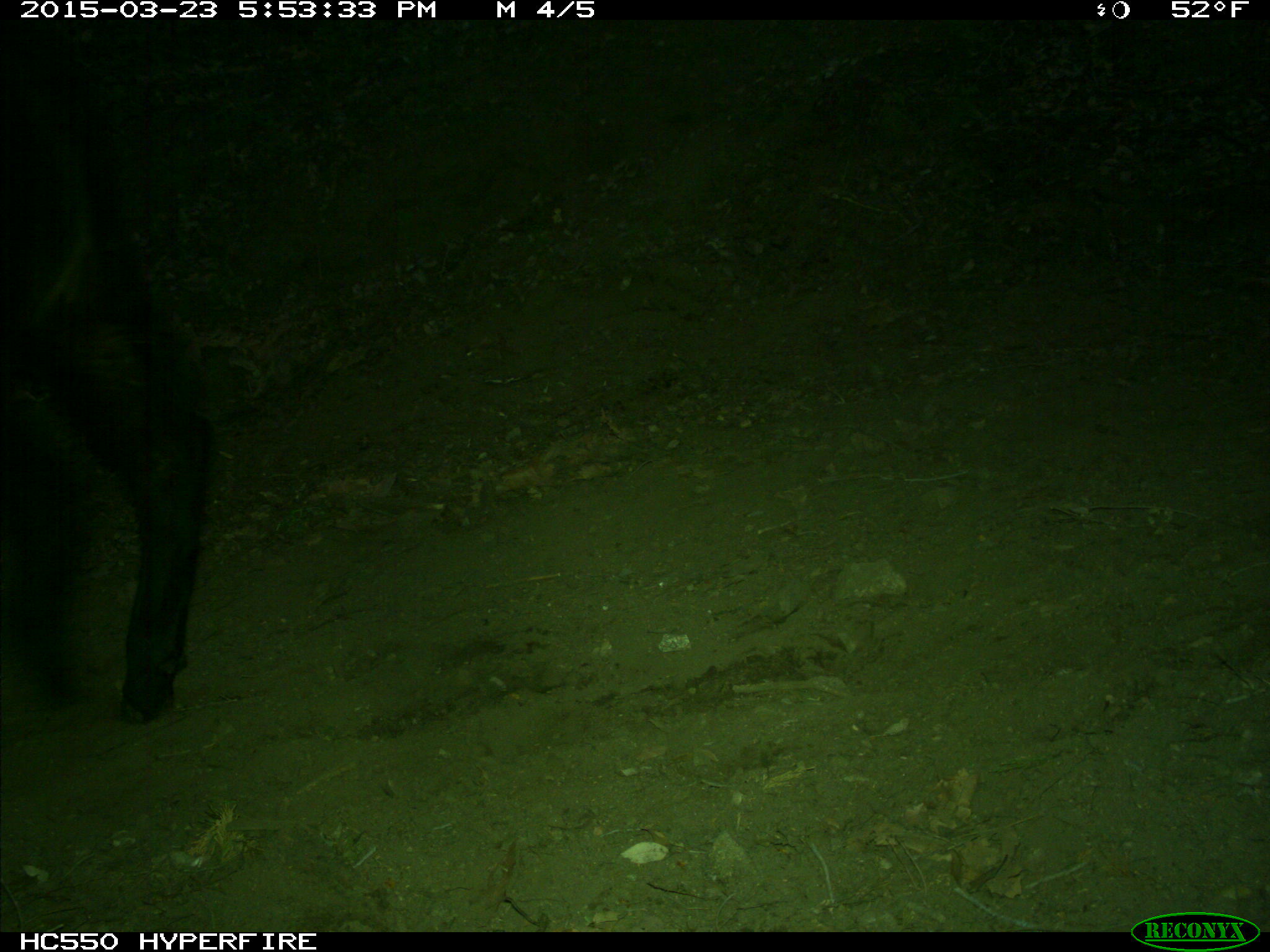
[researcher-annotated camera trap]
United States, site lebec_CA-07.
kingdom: Animalia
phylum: Chordata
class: Mammalia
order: Artiodactyla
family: Bovidae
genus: Bos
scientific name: Bos taurus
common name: domestic cow